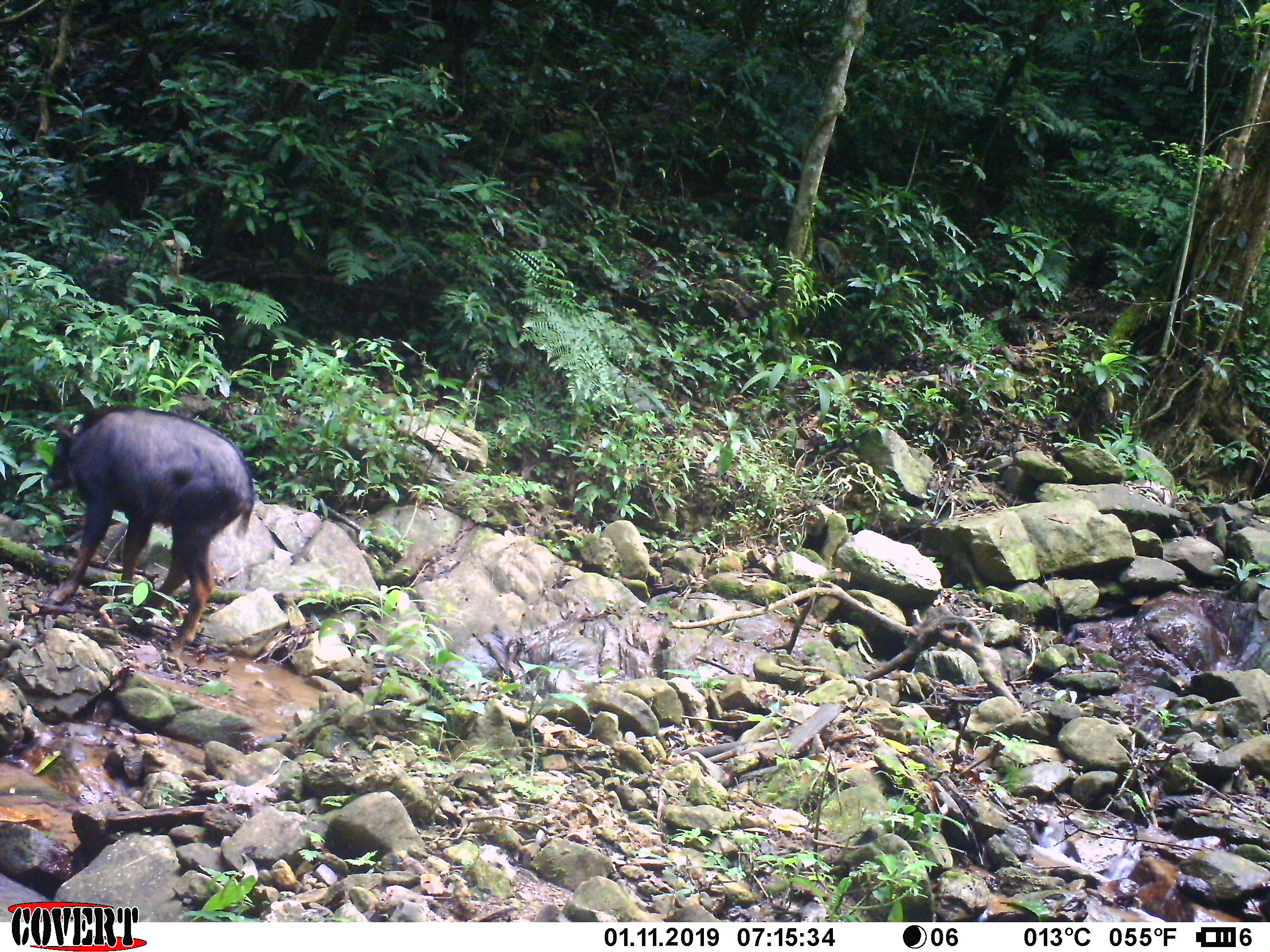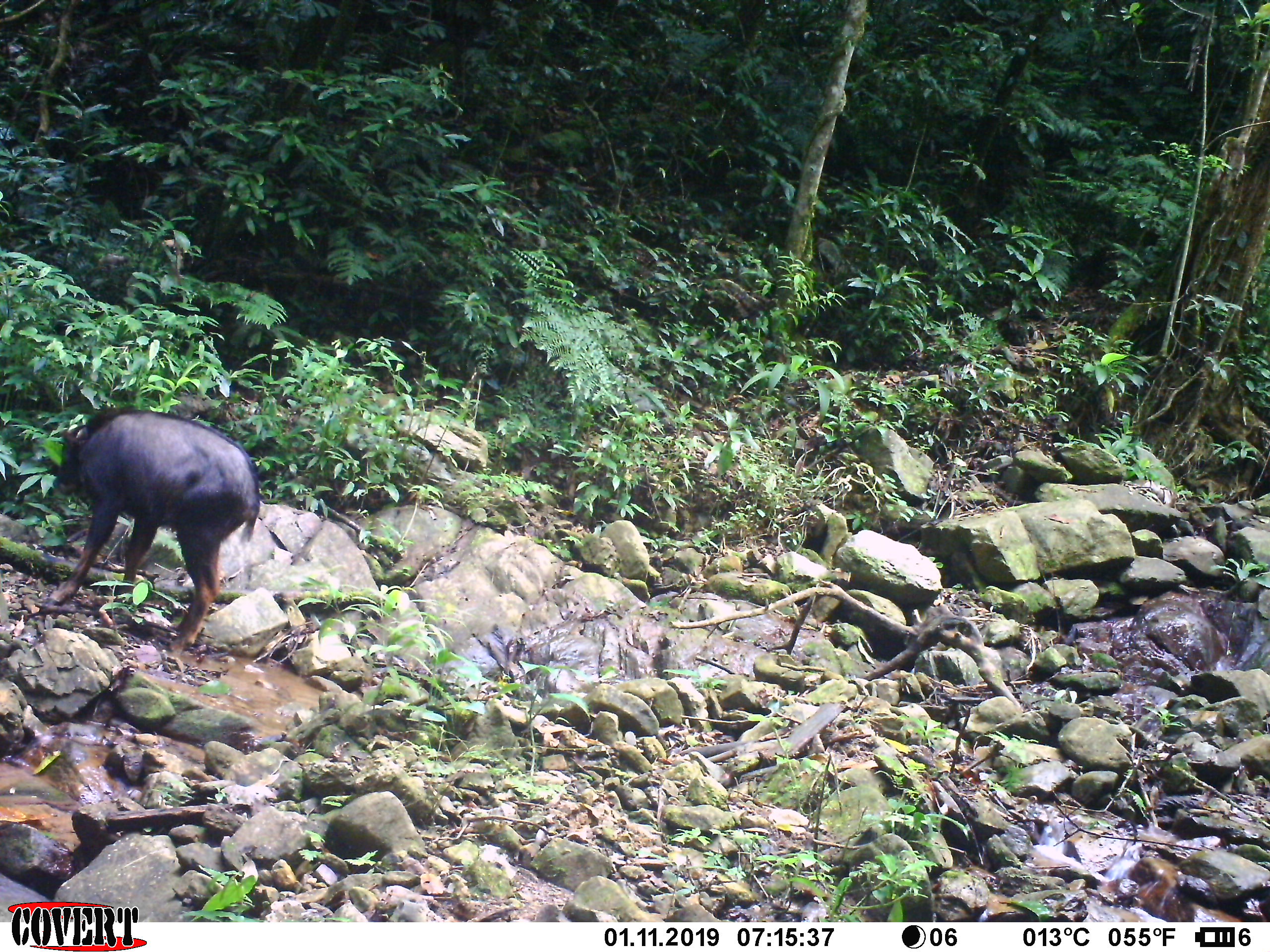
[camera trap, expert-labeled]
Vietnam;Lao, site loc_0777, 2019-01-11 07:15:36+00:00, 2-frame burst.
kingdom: Animalia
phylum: Chordata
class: Mammalia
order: Artiodactyla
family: Bovidae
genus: Capricornis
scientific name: Capricornis sumatraensis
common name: chinese serow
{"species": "chinese serow (Capricornis sumatraensis)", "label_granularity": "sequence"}